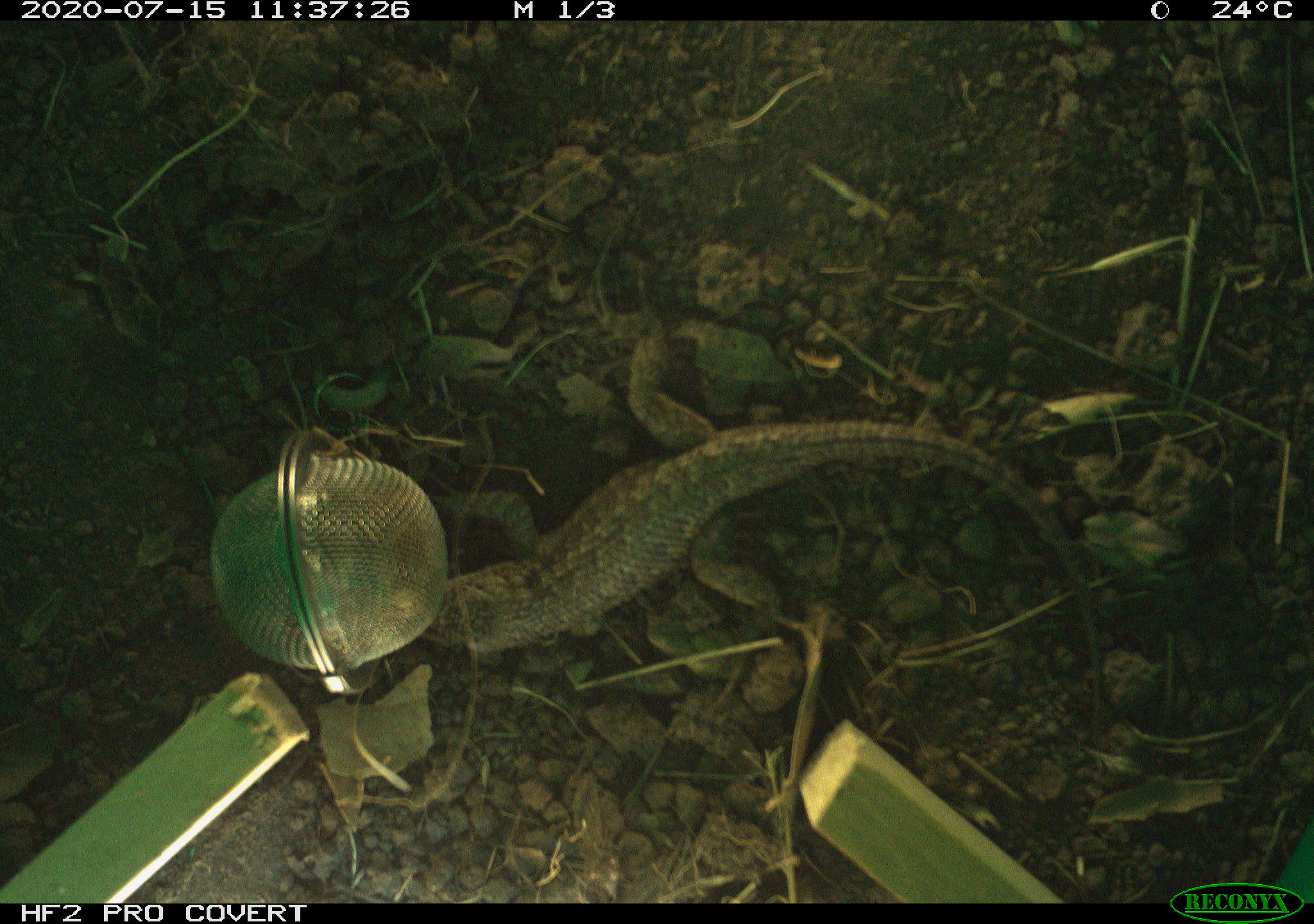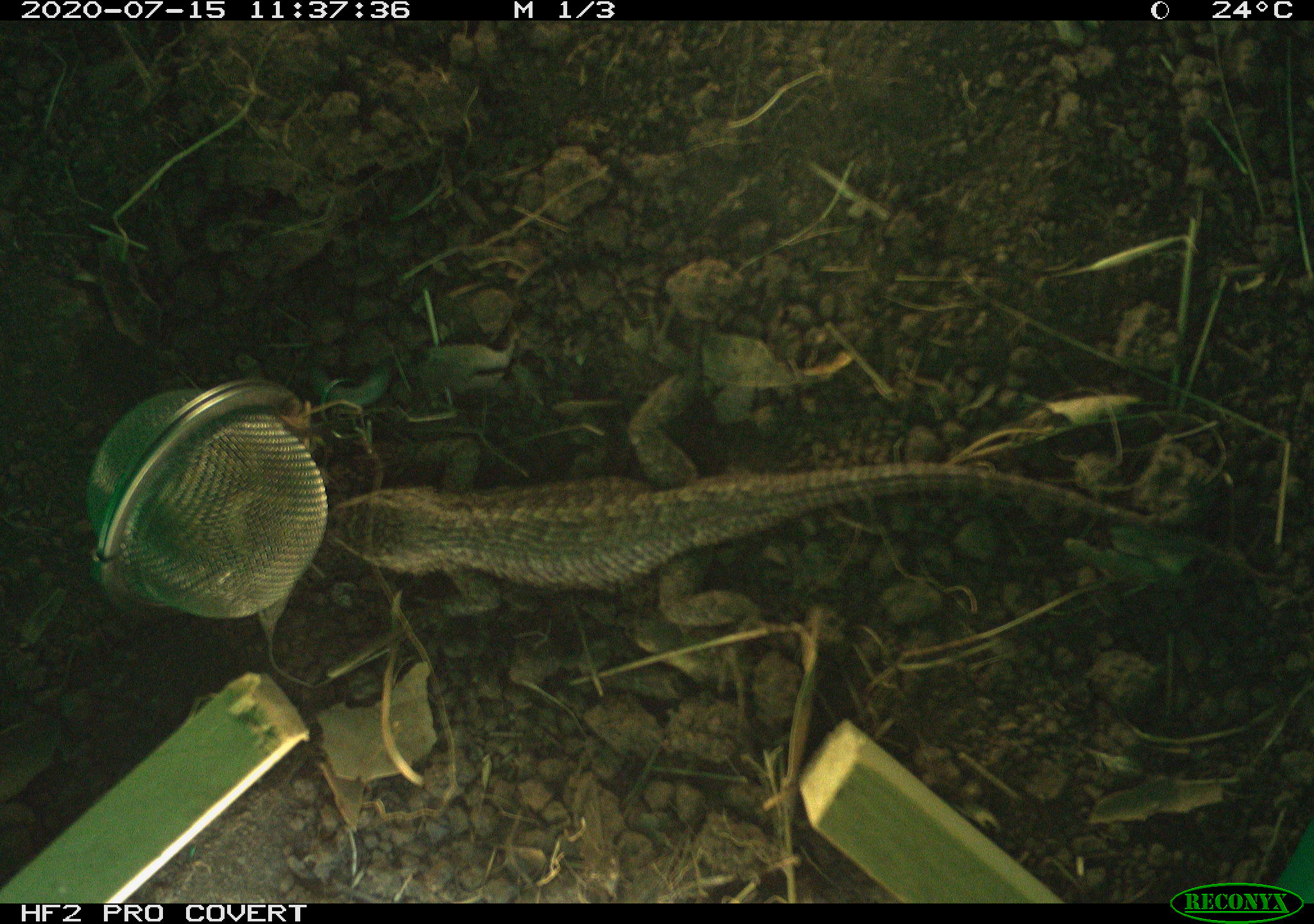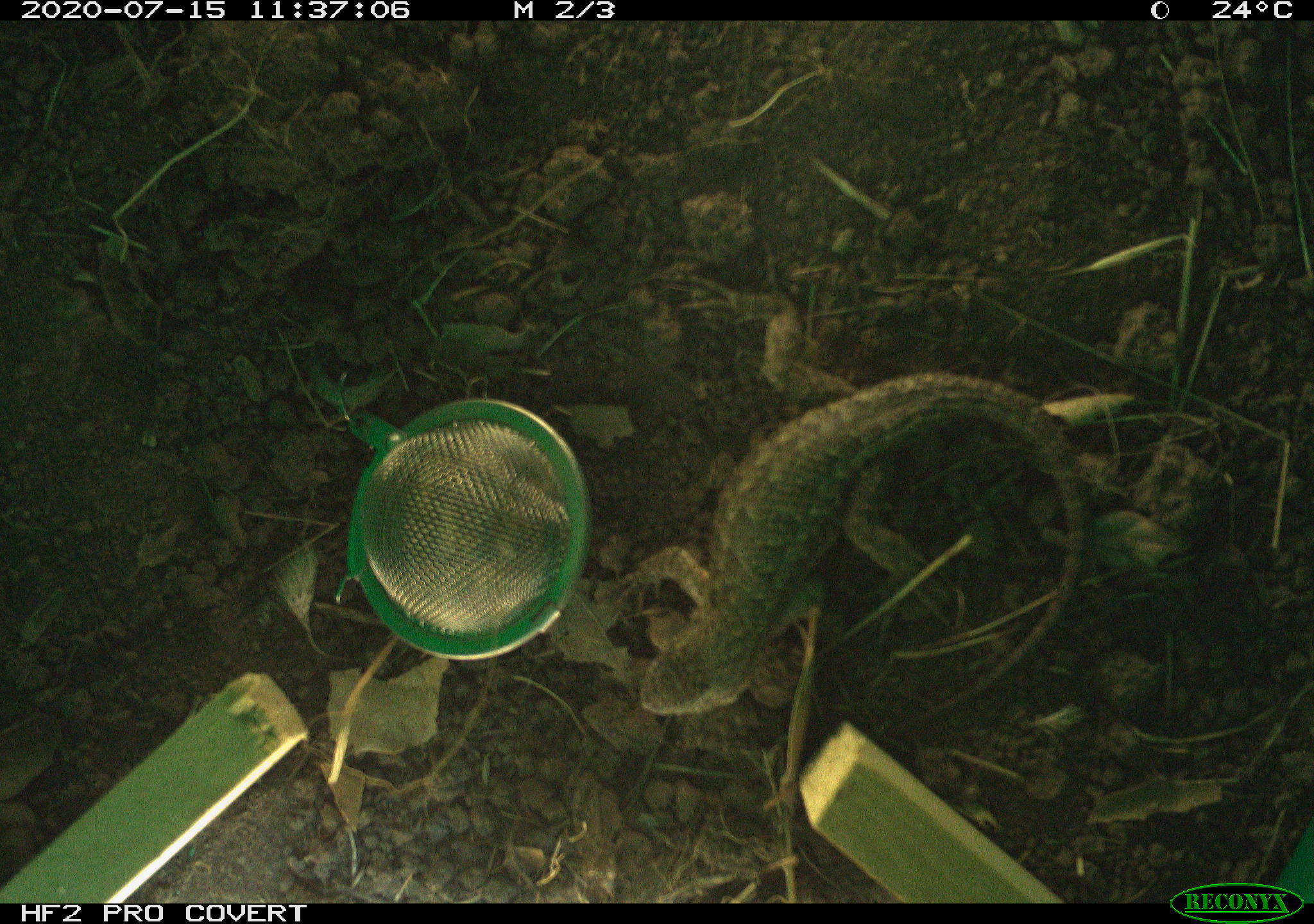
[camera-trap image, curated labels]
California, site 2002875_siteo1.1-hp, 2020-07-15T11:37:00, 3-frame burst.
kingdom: Animalia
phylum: Chordata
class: Reptilia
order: Squamata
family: Phrynosomatidae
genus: Sceloporus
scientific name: Sceloporus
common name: spiny lizards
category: sceloporus species